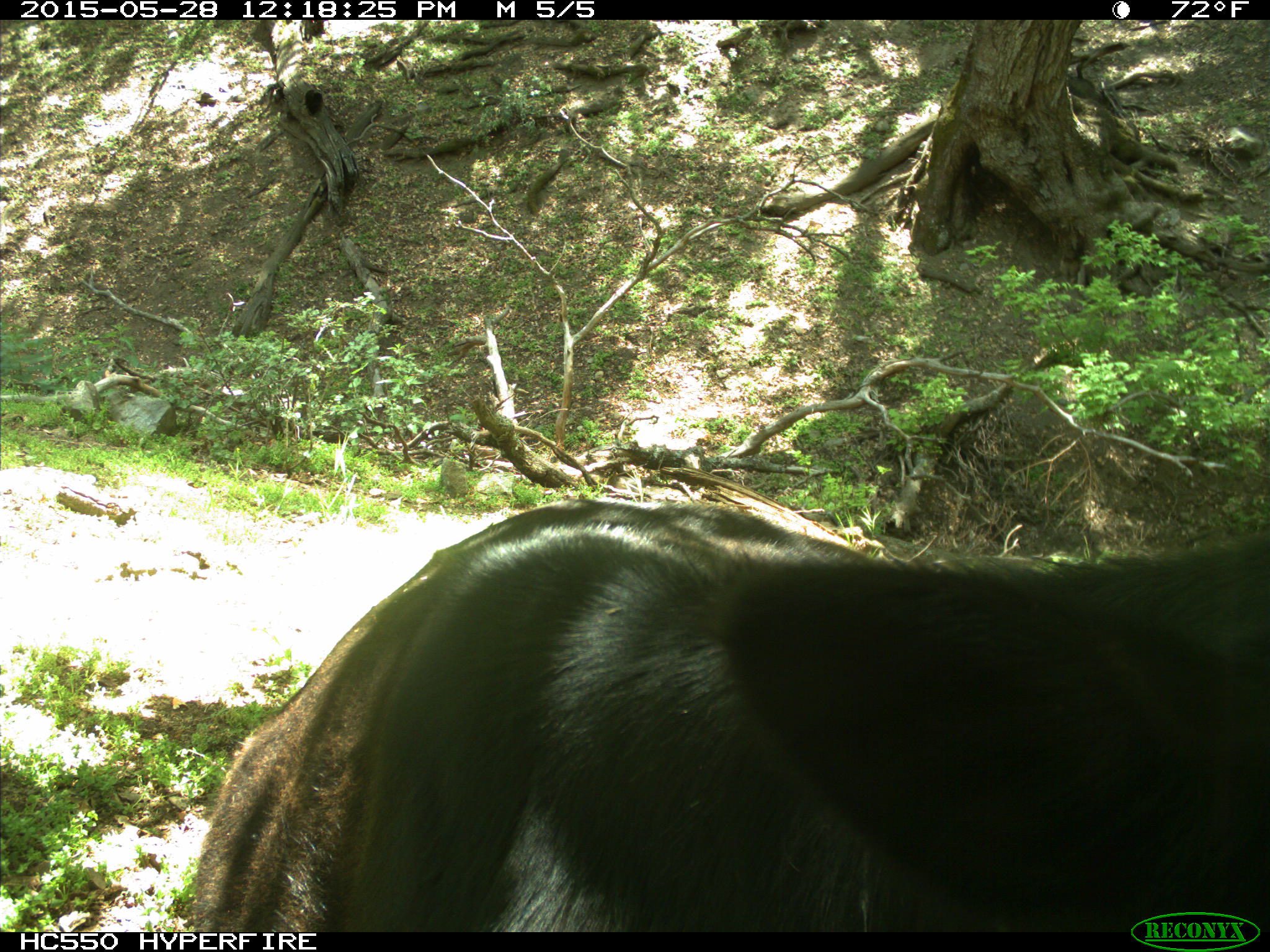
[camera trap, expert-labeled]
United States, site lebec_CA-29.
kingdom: Animalia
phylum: Chordata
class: Mammalia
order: Artiodactyla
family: Bovidae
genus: Bos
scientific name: Bos taurus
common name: domestic cow